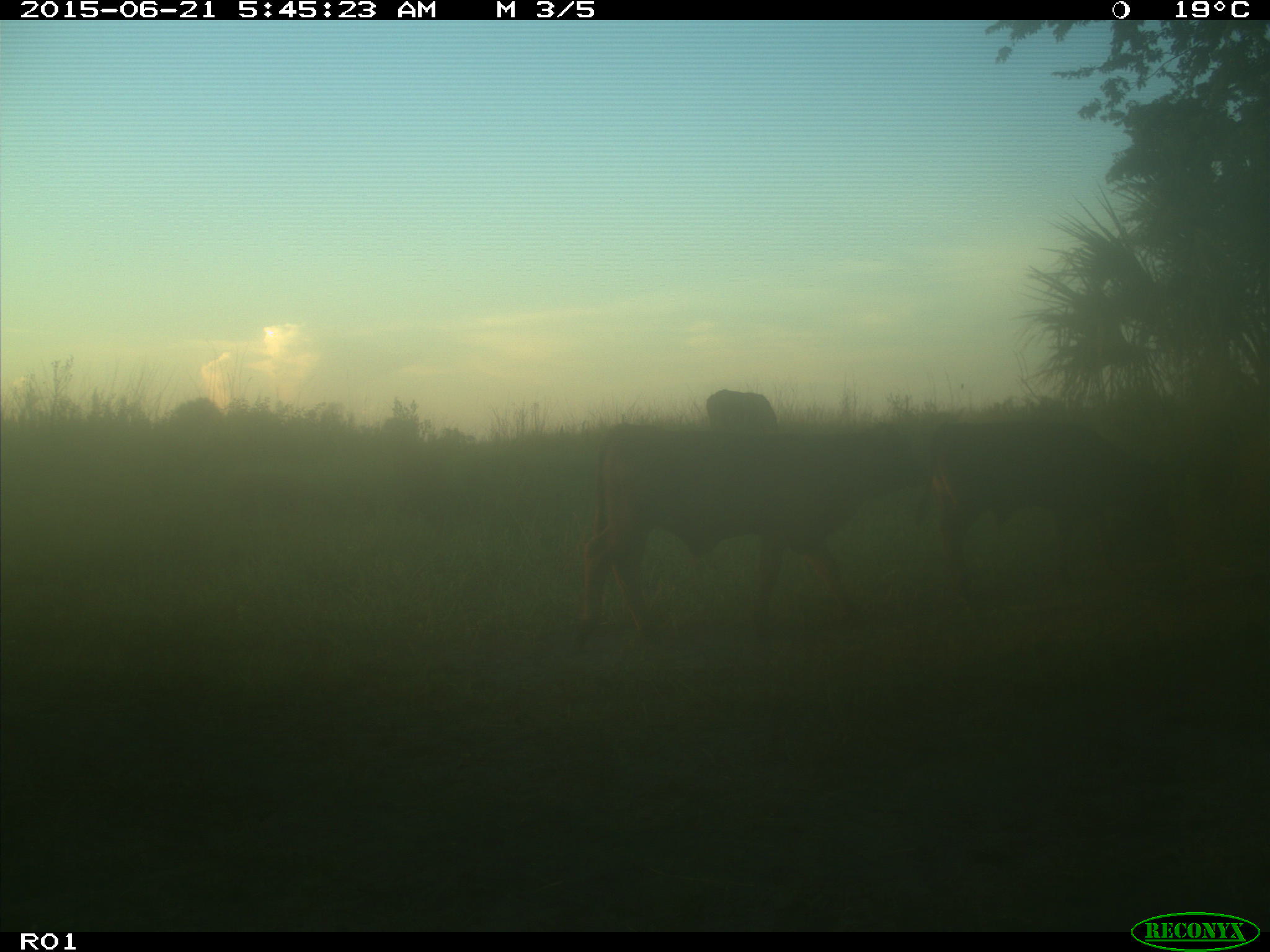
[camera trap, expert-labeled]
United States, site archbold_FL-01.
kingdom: Animalia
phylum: Chordata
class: Mammalia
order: Artiodactyla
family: Bovidae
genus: Bos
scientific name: Bos taurus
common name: domestic cow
Bos taurus (domestic cow).